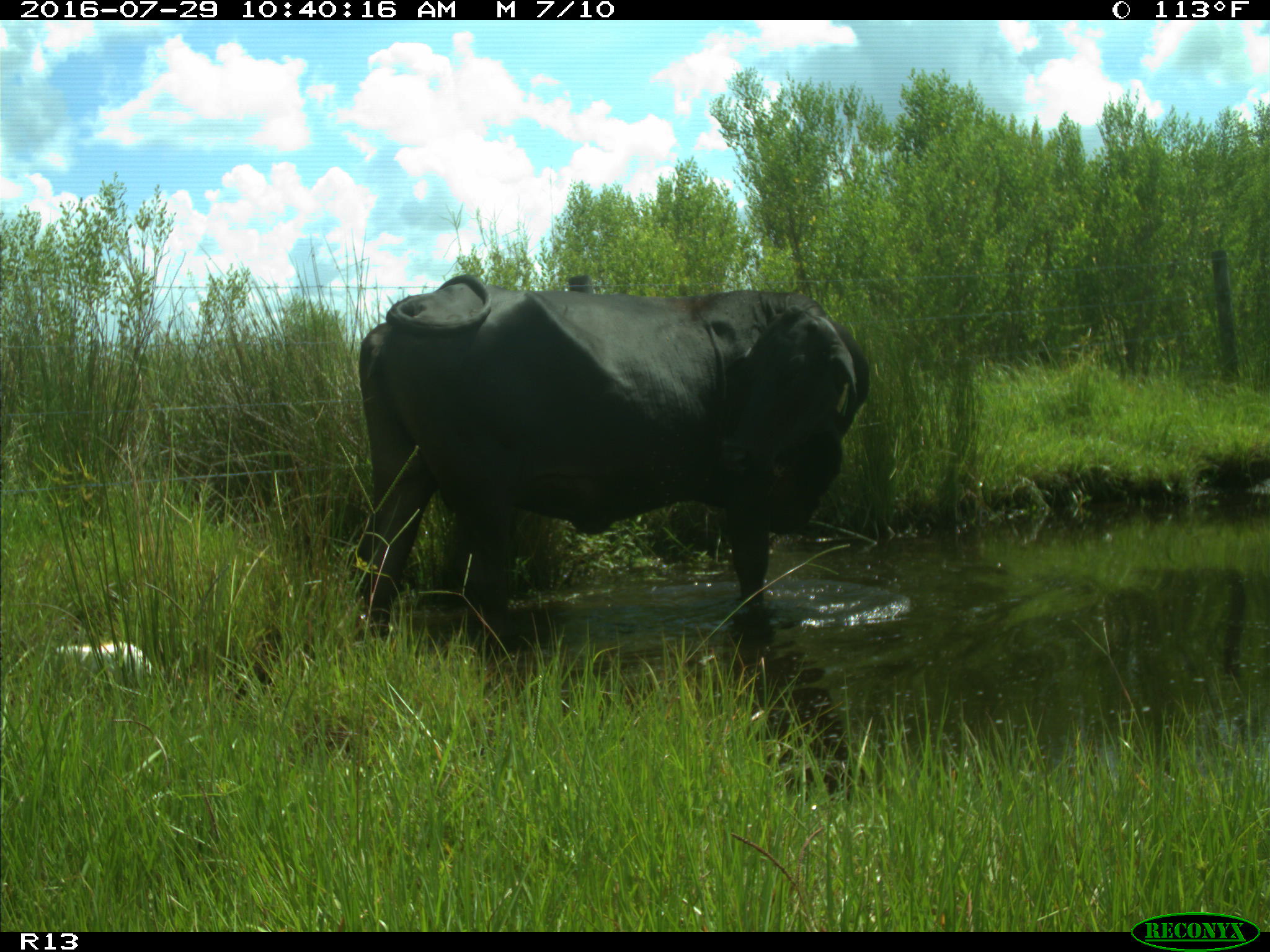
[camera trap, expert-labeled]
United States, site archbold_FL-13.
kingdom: Animalia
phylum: Chordata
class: Mammalia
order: Artiodactyla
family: Bovidae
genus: Bos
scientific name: Bos taurus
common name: domestic cow